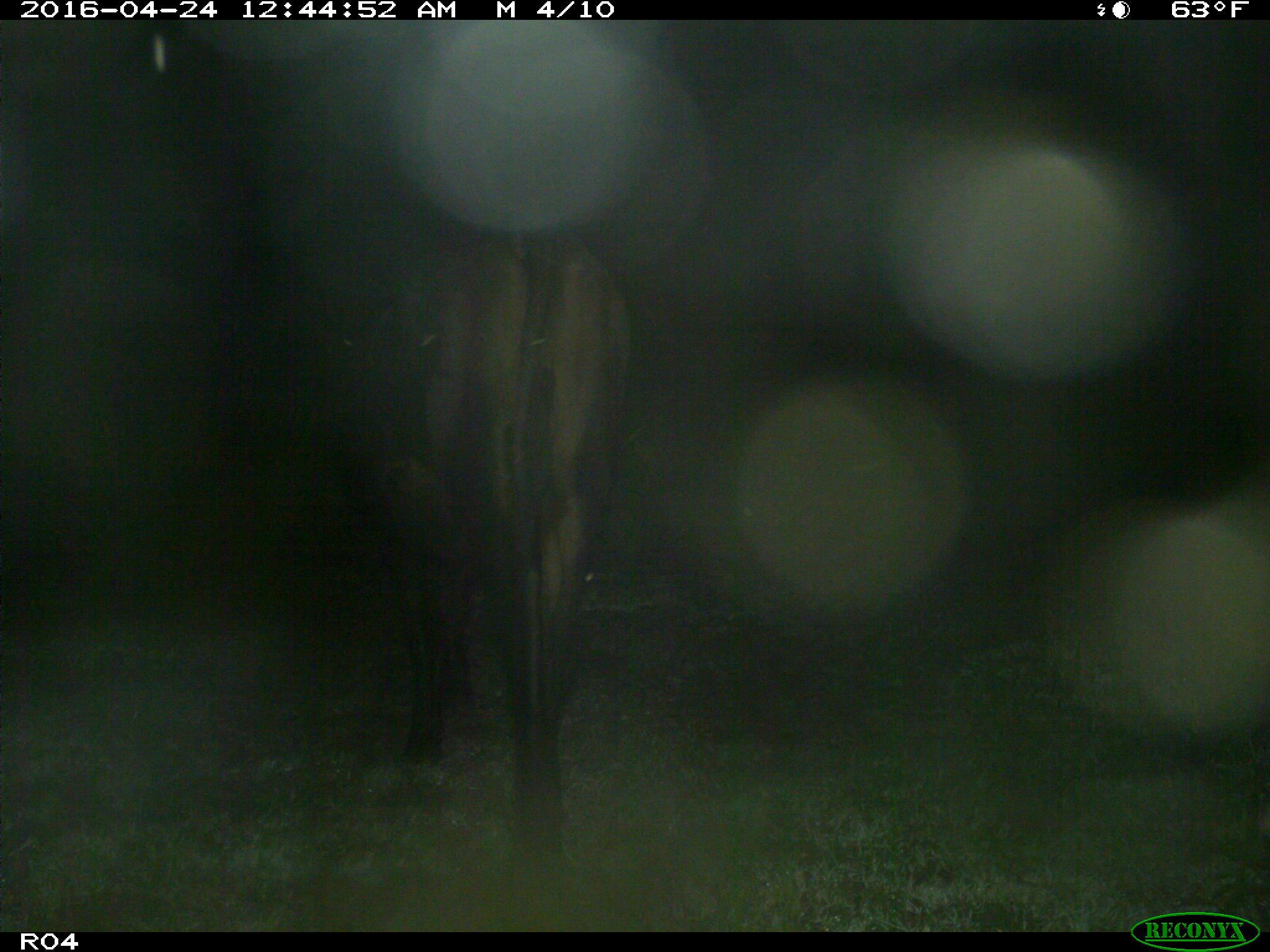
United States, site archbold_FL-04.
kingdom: Animalia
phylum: Chordata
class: Mammalia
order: Artiodactyla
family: Bovidae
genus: Bos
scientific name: Bos taurus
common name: domestic cow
Bos taurus (domestic cow).